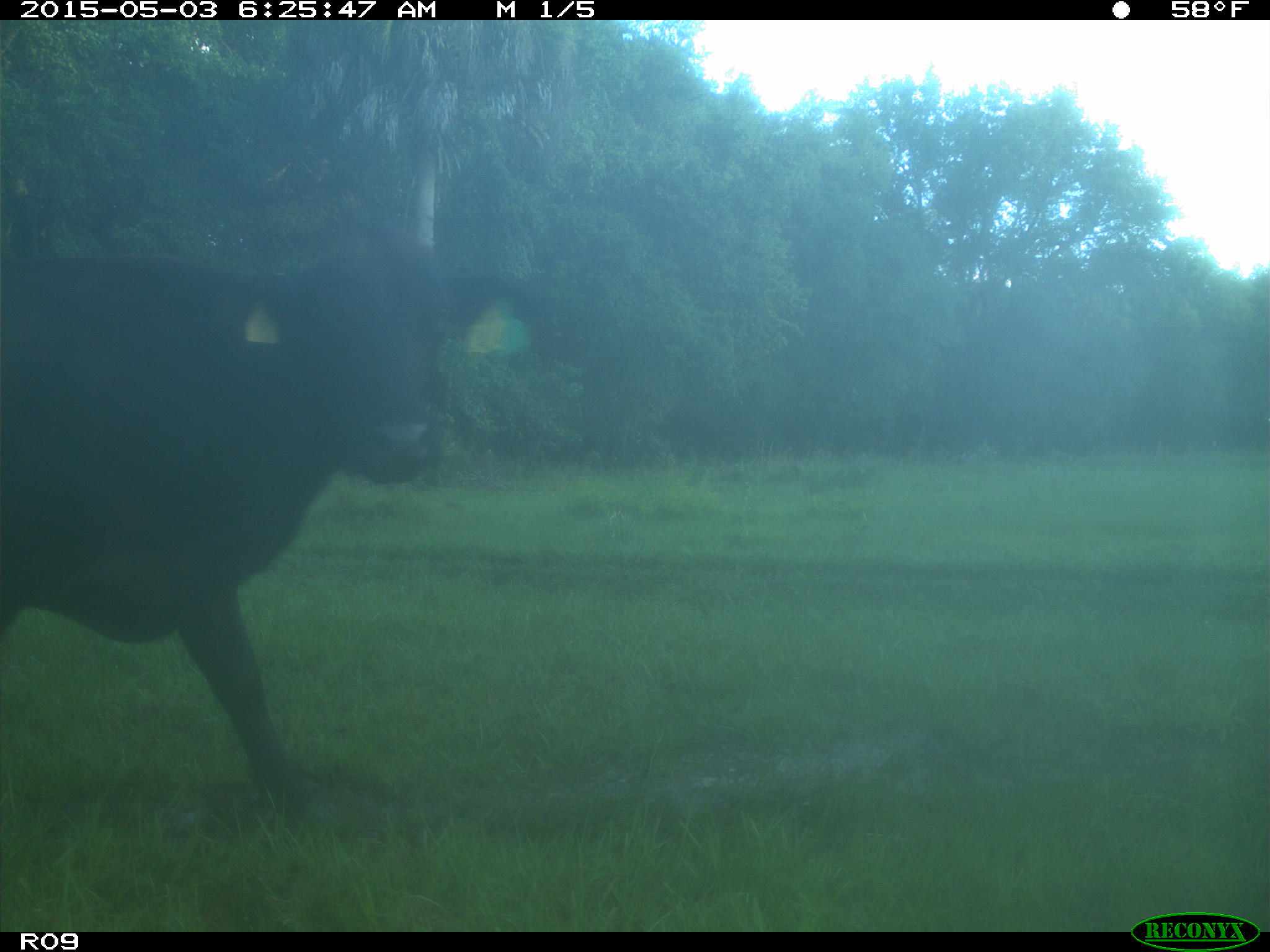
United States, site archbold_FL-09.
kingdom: Animalia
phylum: Chordata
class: Mammalia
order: Artiodactyla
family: Bovidae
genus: Bos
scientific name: Bos taurus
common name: domestic cow